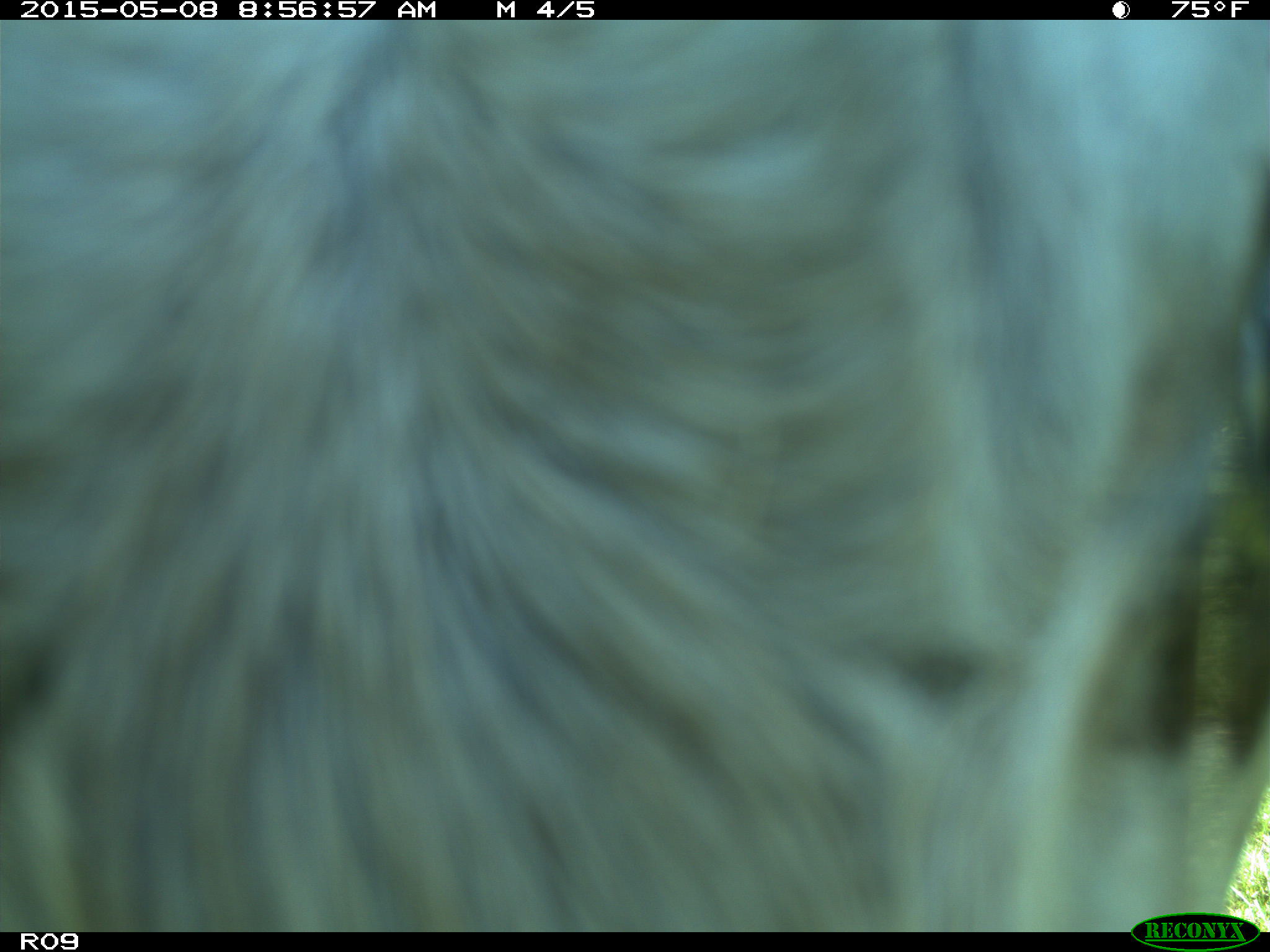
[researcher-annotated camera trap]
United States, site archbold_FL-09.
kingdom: Animalia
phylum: Chordata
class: Mammalia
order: Artiodactyla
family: Bovidae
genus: Bos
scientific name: Bos taurus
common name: domestic cow